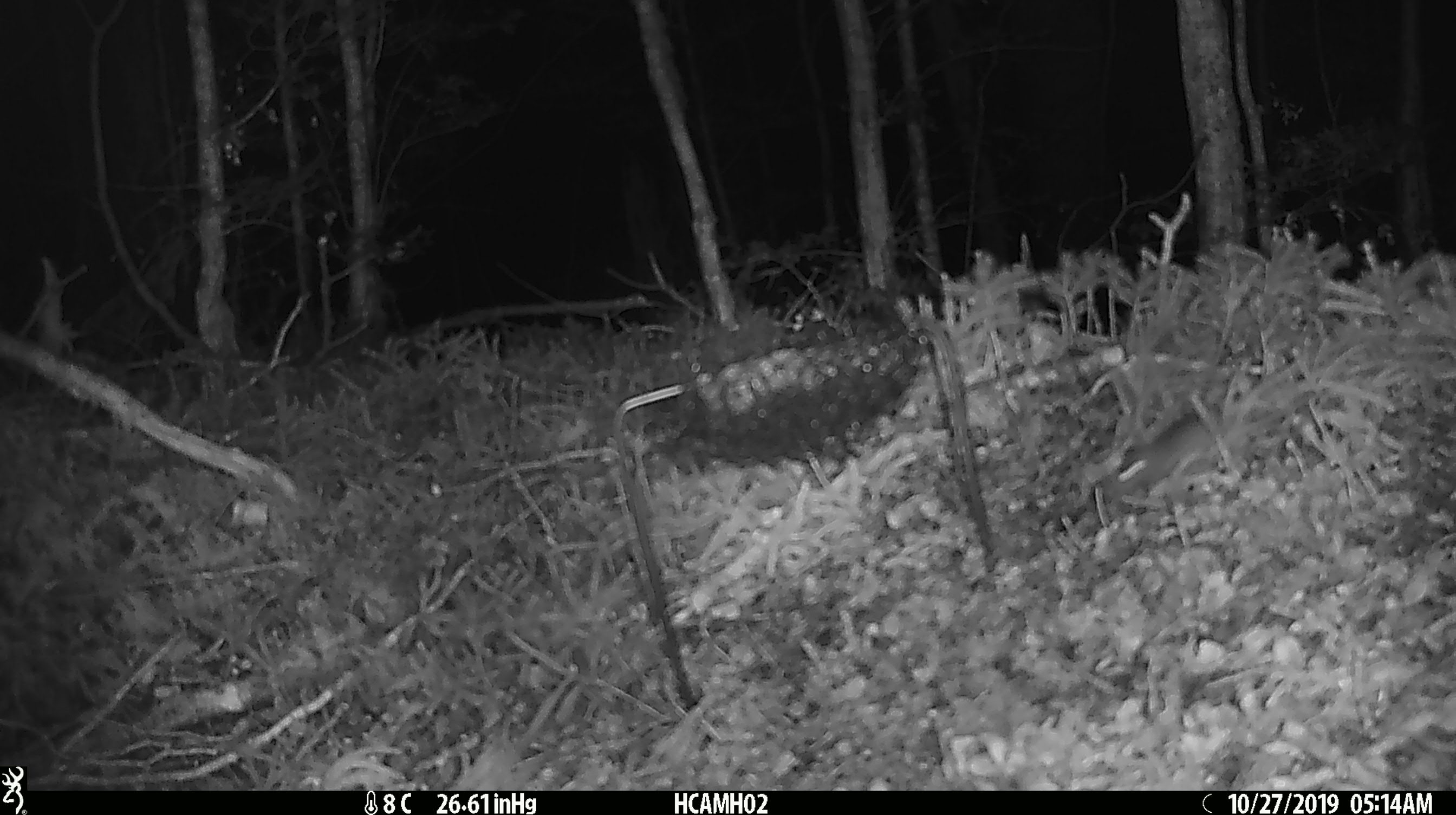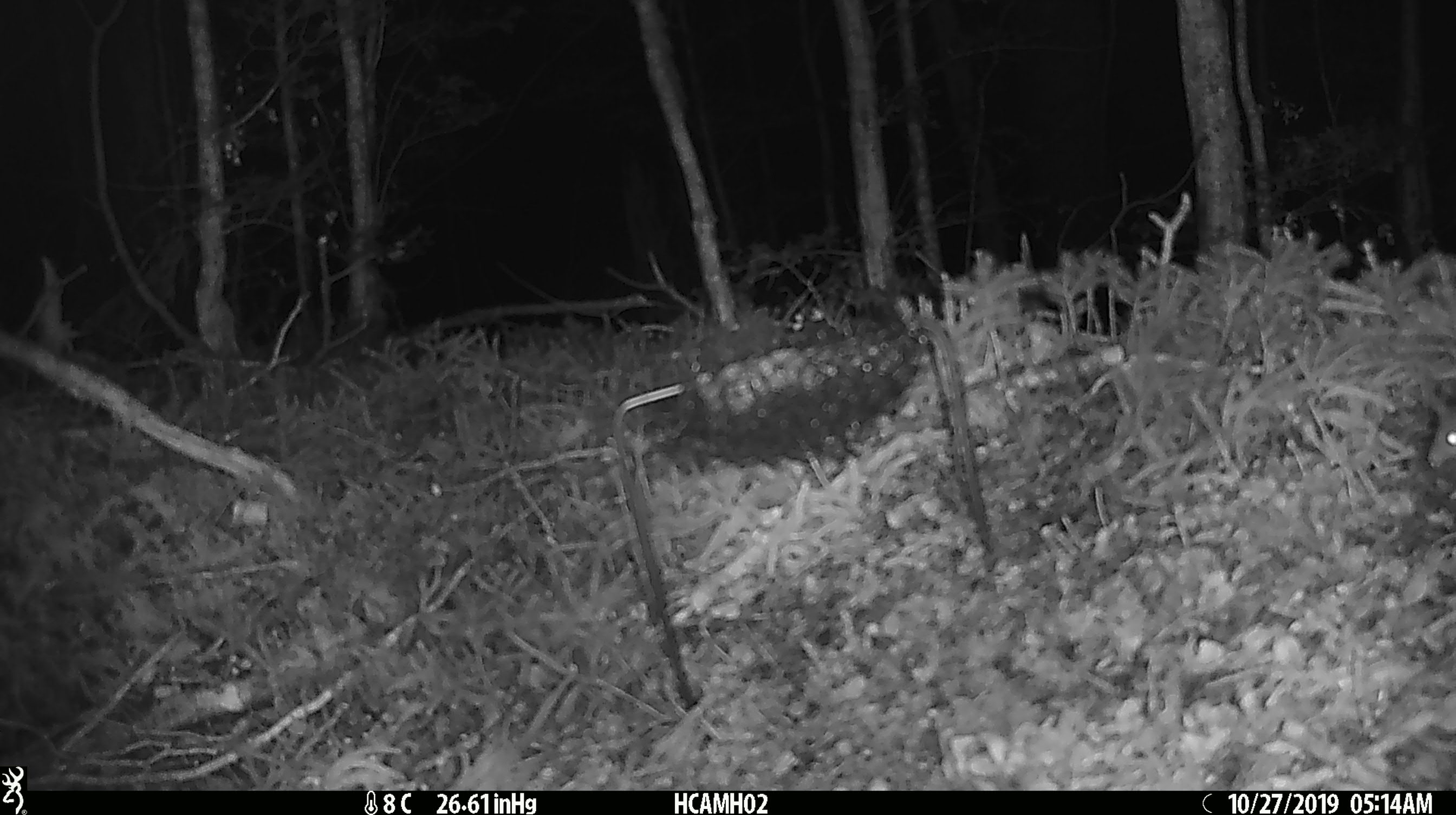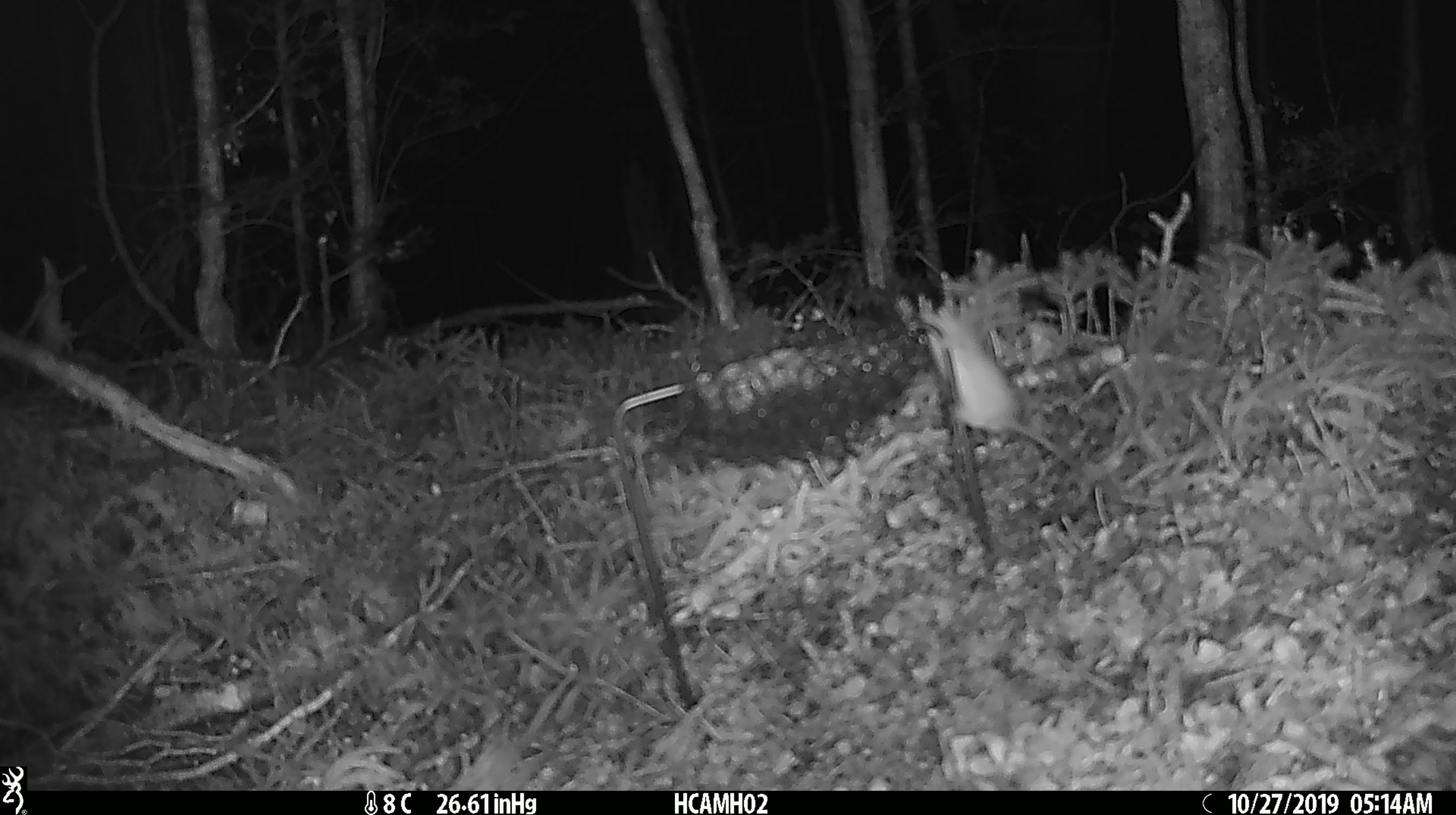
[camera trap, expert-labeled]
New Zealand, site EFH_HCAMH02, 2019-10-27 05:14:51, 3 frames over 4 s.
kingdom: Animalia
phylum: Chordata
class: Mammalia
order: Rodentia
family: Muridae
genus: Mus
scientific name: Mus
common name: mouse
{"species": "mouse (Mus)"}